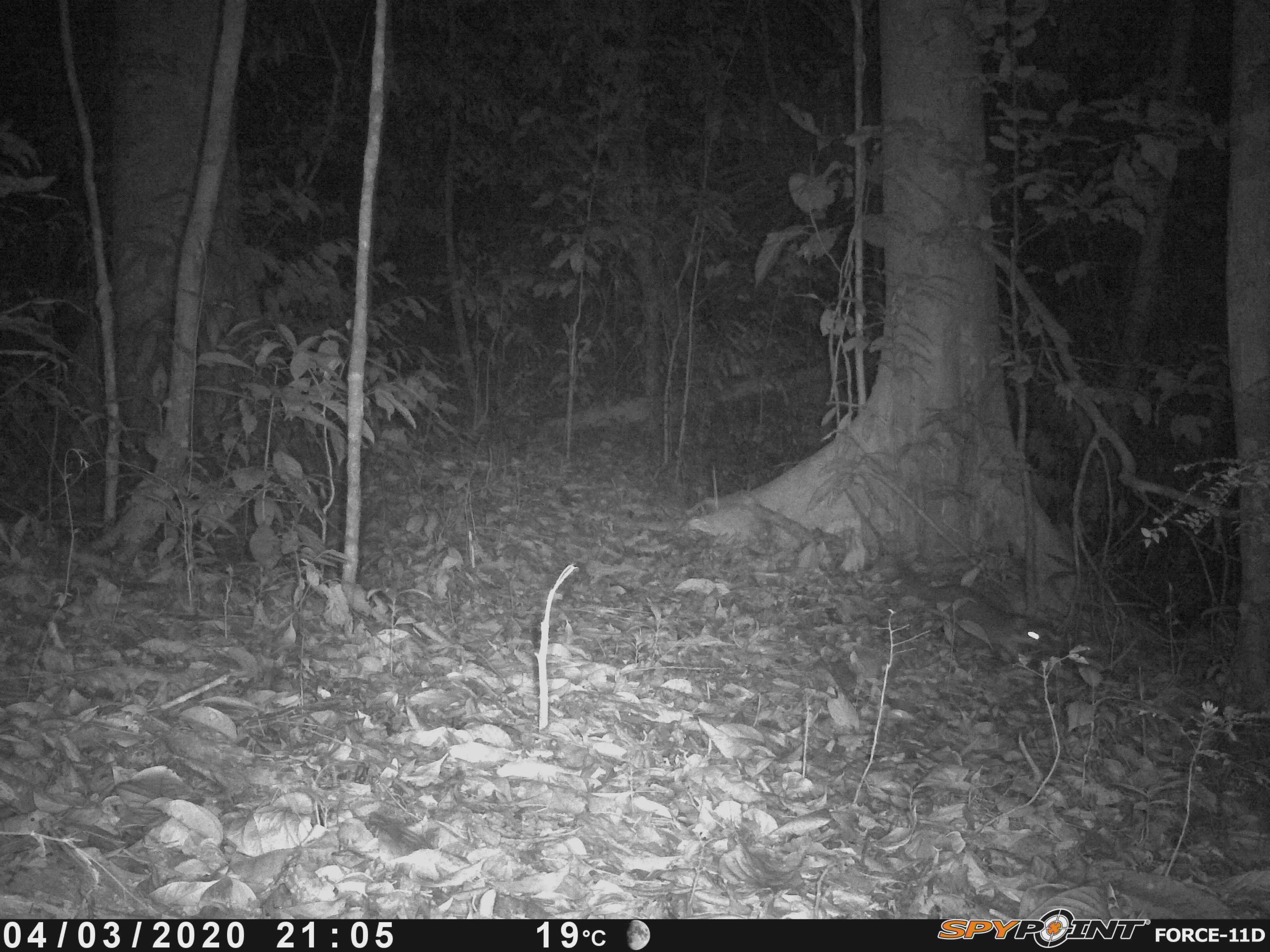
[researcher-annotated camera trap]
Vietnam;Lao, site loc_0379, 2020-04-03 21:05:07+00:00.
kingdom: Animalia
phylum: Chordata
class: Mammalia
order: Carnivora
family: Mustelidae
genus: Melogale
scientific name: Melogale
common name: ferret badger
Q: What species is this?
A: Ferret badger (Melogale).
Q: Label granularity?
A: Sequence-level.